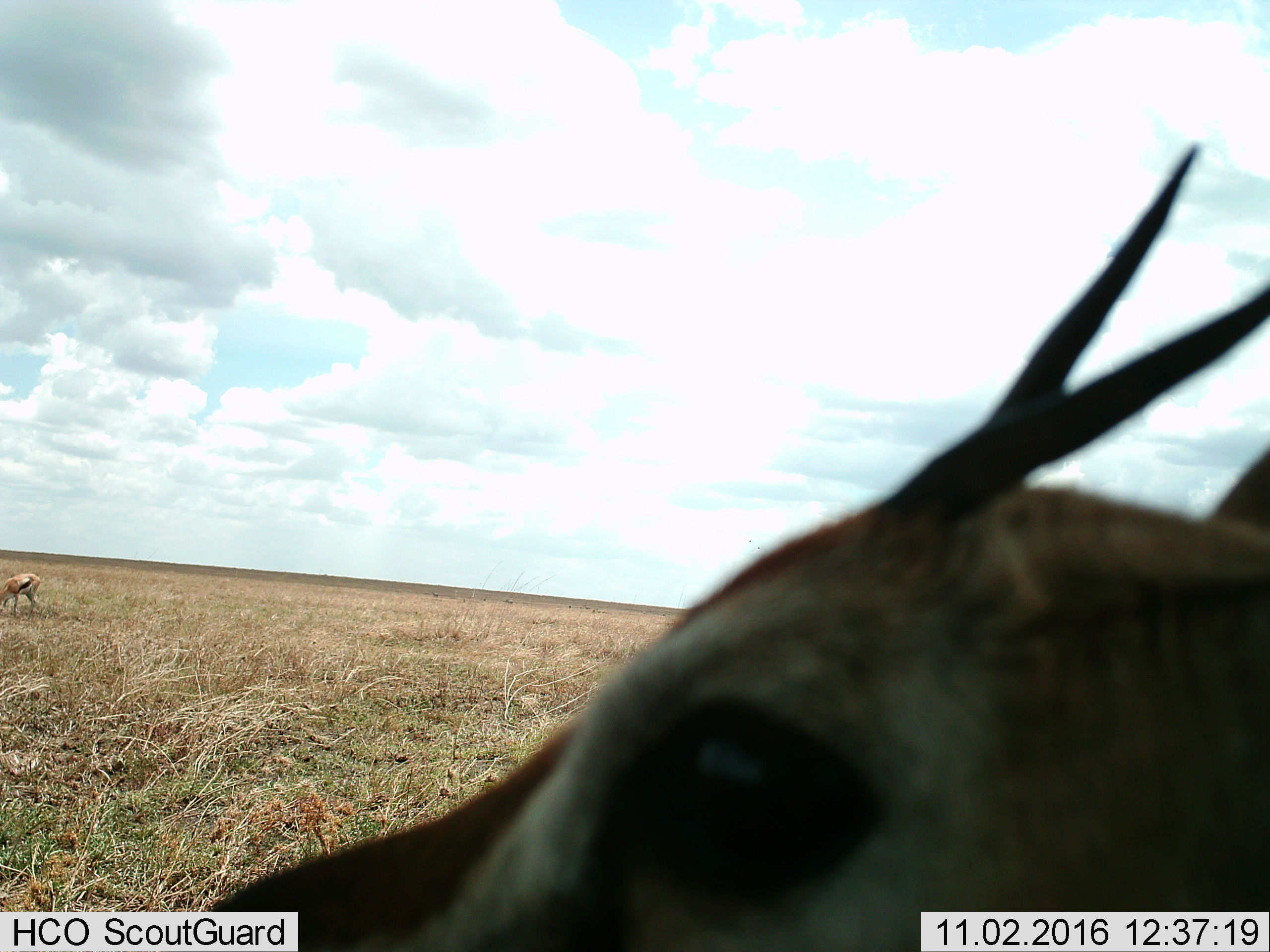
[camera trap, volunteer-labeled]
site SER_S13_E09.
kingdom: Animalia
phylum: Chordata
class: Mammalia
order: Artiodactyla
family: Bovidae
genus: Eudorcas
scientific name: Eudorcas thomsonii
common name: thomson's gazelle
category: gazellethomsons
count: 2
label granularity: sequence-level